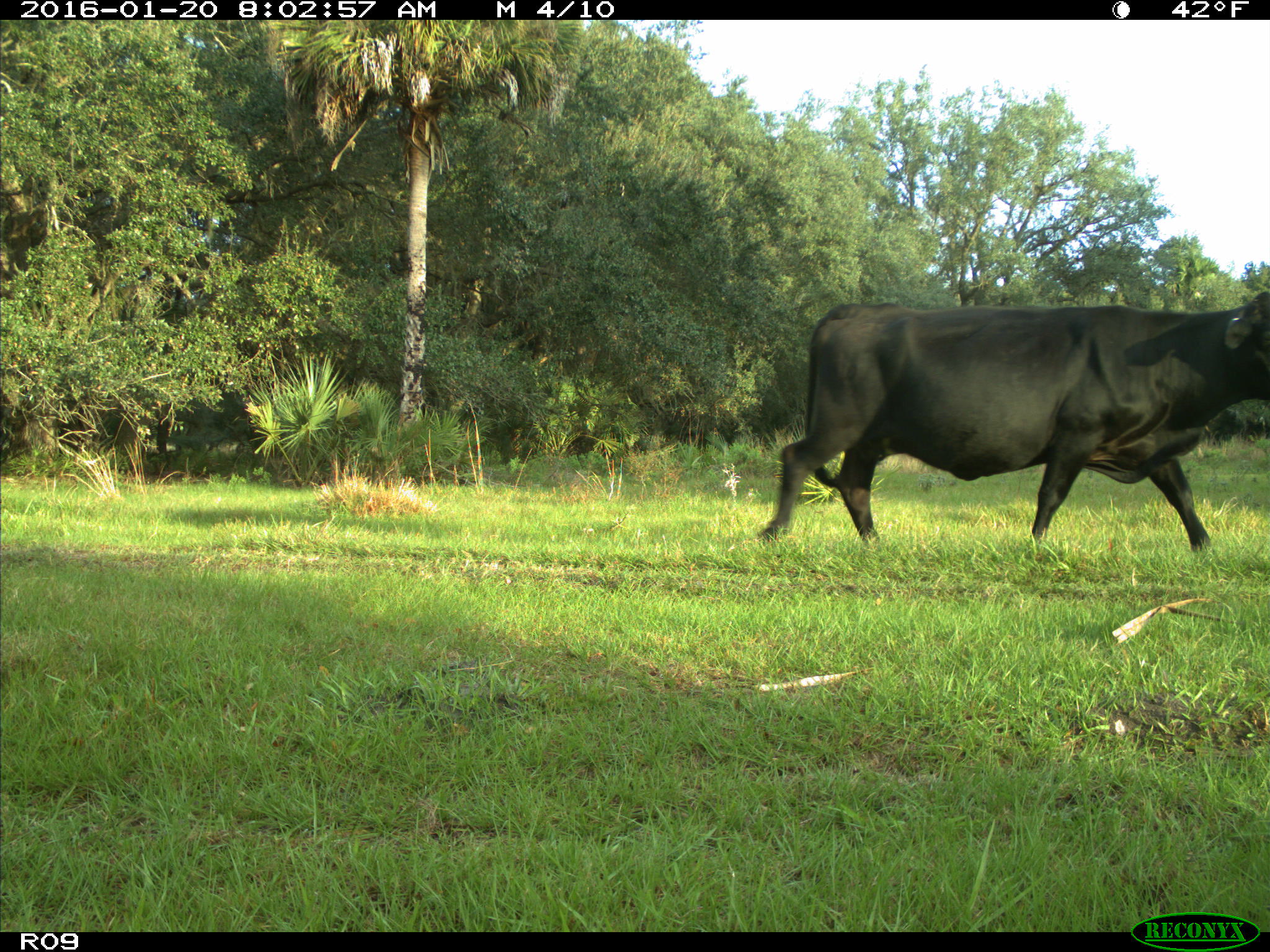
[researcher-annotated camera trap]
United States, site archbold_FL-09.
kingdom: Animalia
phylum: Chordata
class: Mammalia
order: Artiodactyla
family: Bovidae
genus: Bos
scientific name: Bos taurus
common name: domestic cow